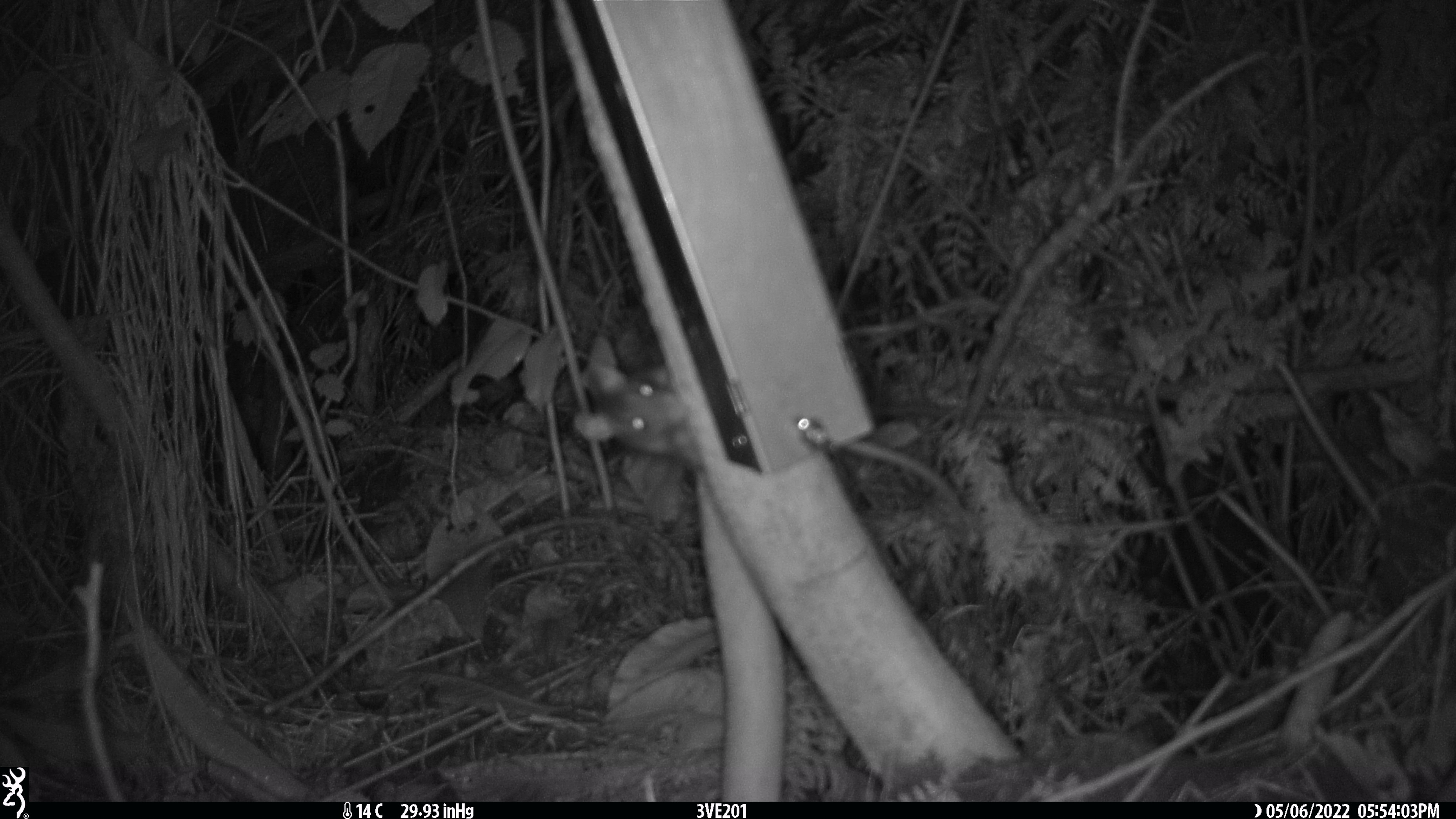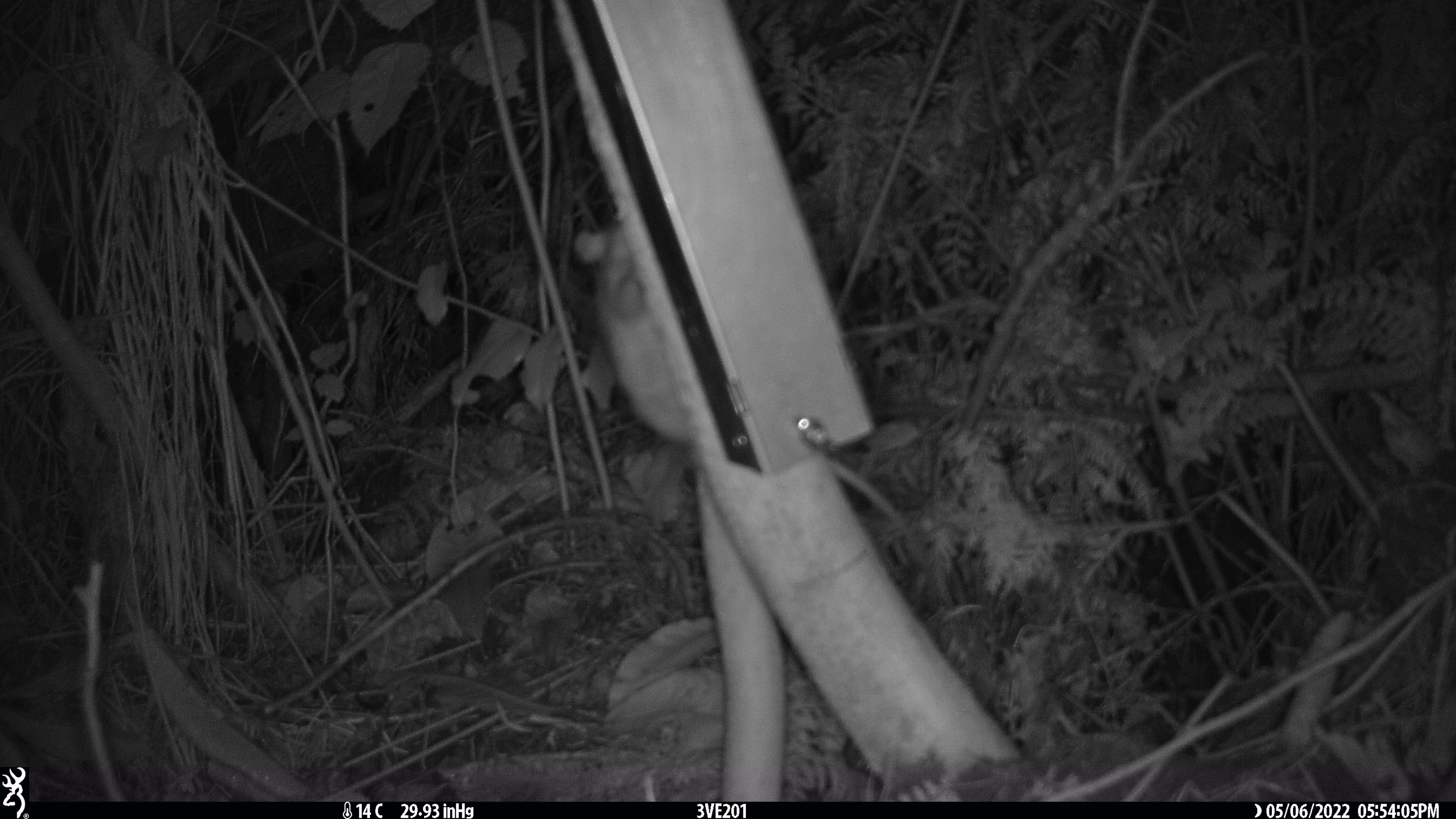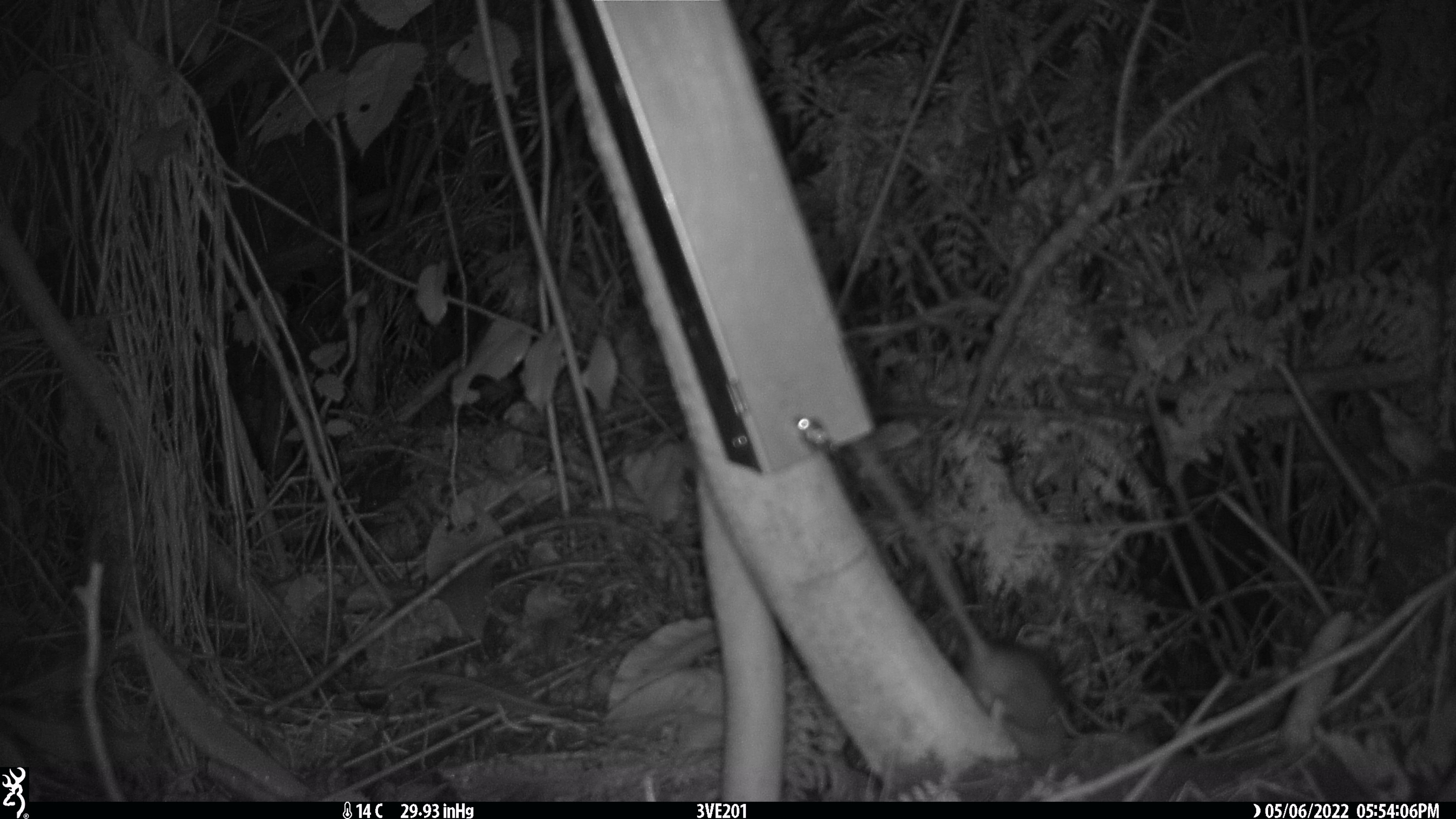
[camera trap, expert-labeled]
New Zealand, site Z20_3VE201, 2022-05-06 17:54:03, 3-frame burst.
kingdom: Animalia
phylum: Chordata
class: Mammalia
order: Rodentia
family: Muridae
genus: Rattus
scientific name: Rattus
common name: rat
Rat (Rattus).